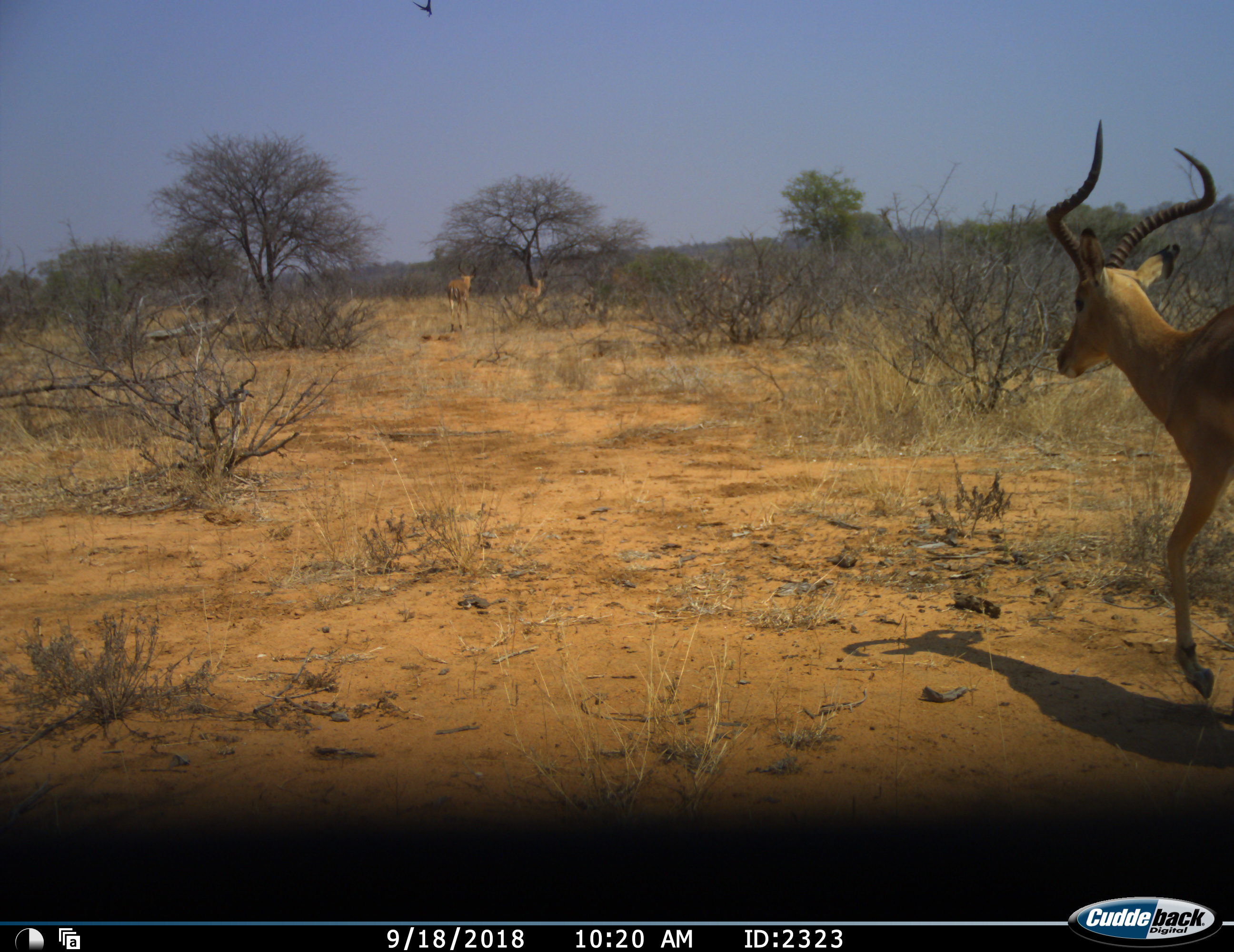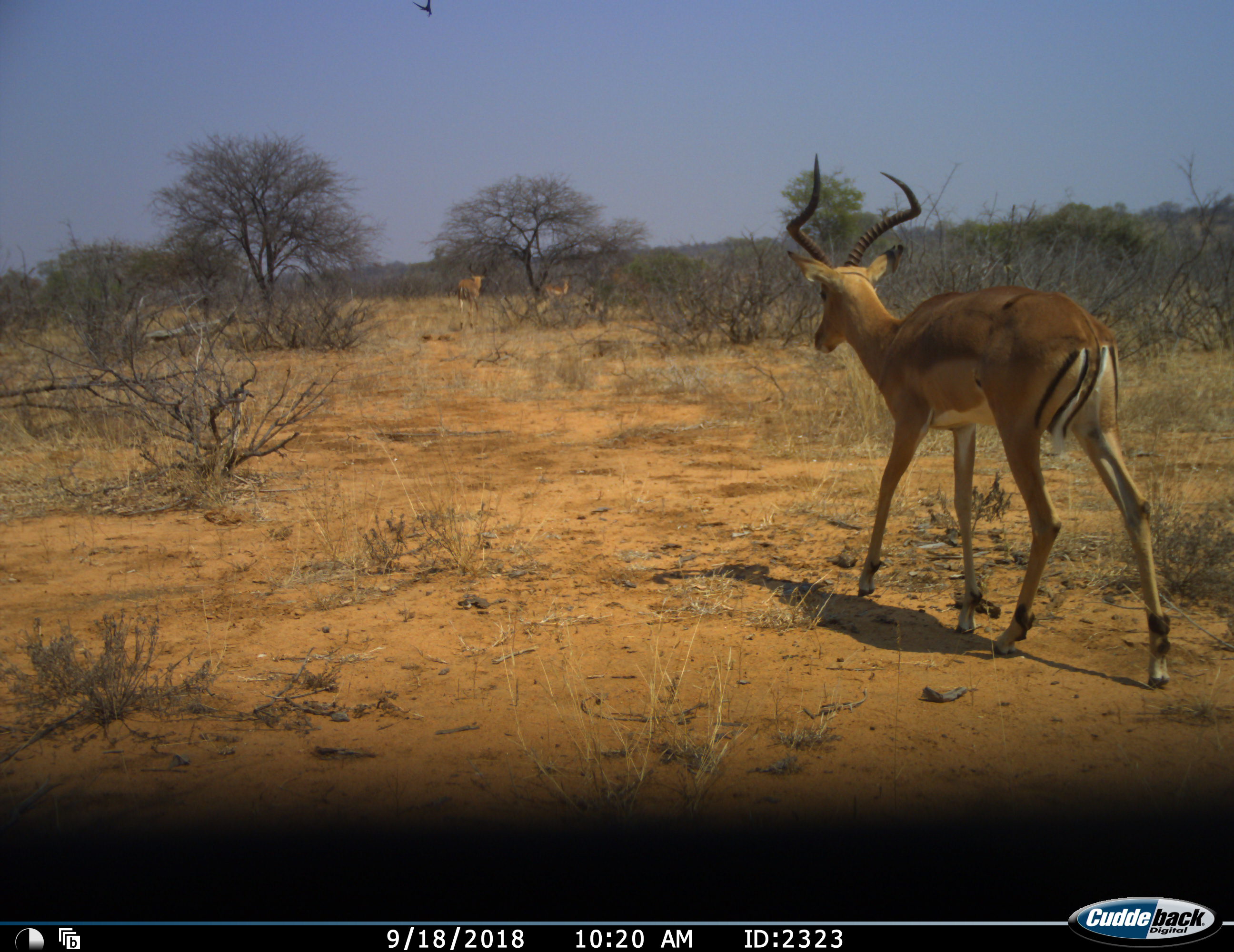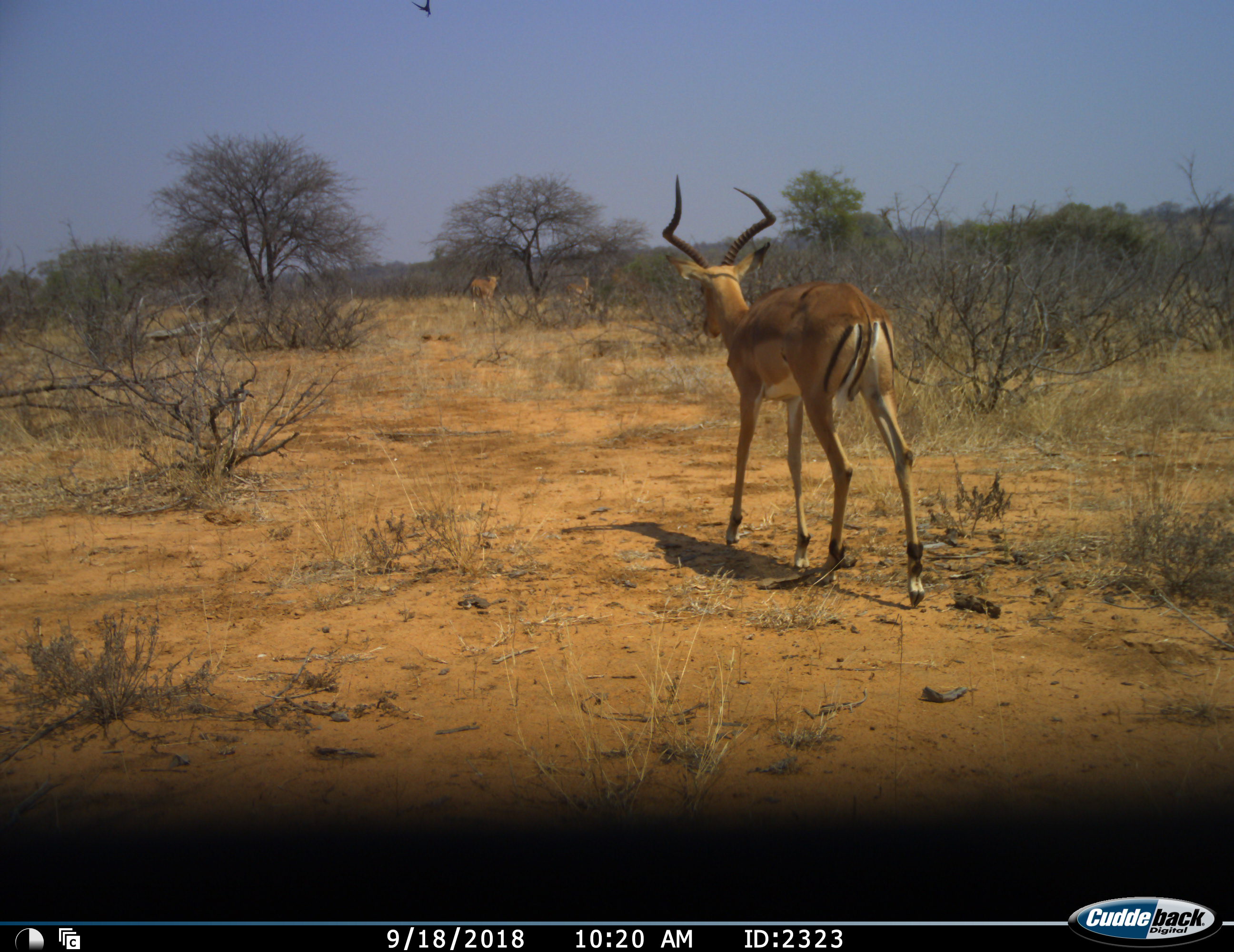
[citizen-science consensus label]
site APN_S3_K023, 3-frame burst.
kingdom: Animalia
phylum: Chordata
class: Mammalia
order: Artiodactyla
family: Bovidae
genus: Aepyceros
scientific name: Aepyceros melampus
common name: impala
Impala (Aepyceros melampus), count 3. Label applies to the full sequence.